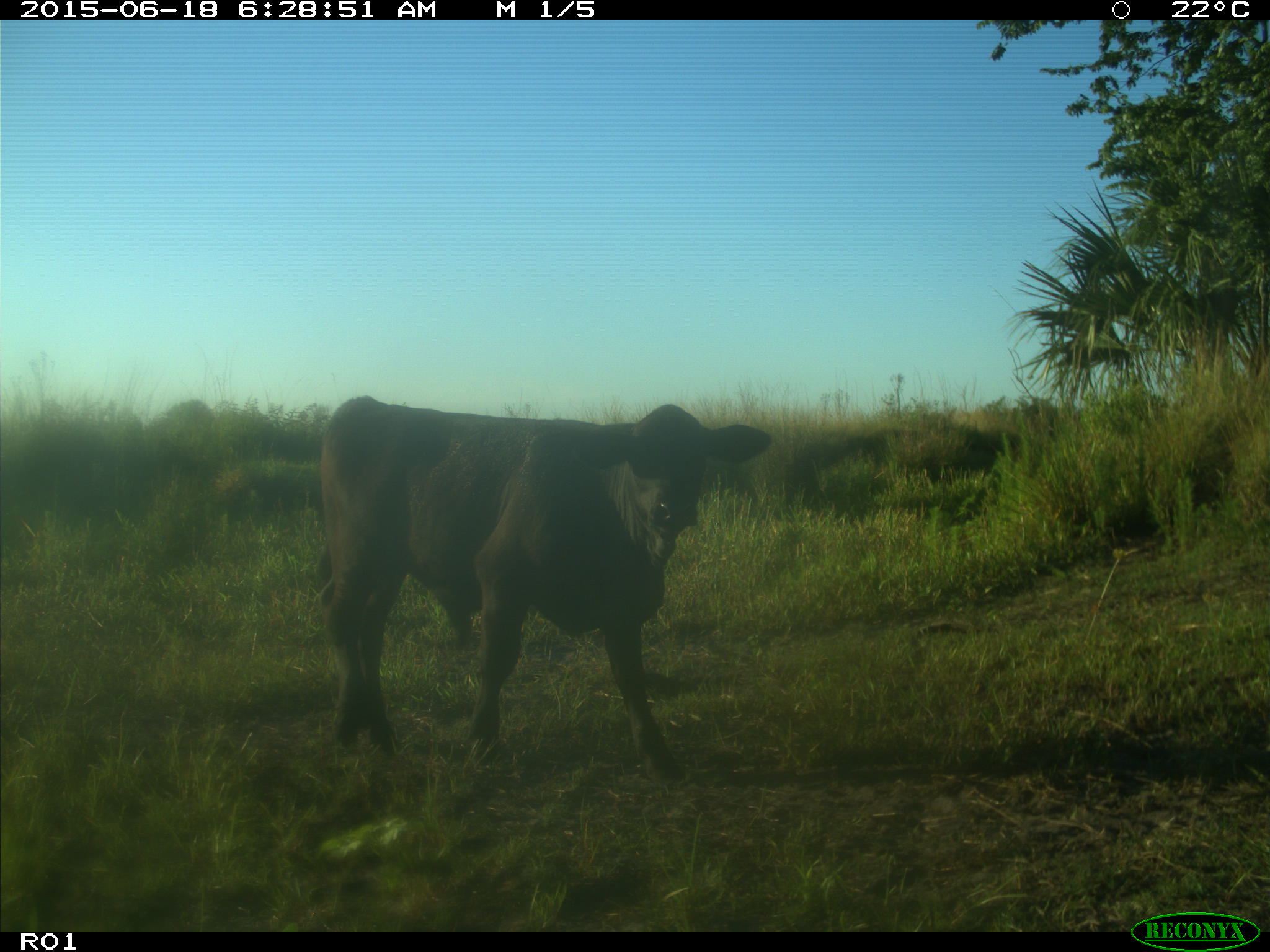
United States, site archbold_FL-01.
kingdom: Animalia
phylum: Chordata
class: Mammalia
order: Artiodactyla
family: Bovidae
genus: Bos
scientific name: Bos taurus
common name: domestic cow